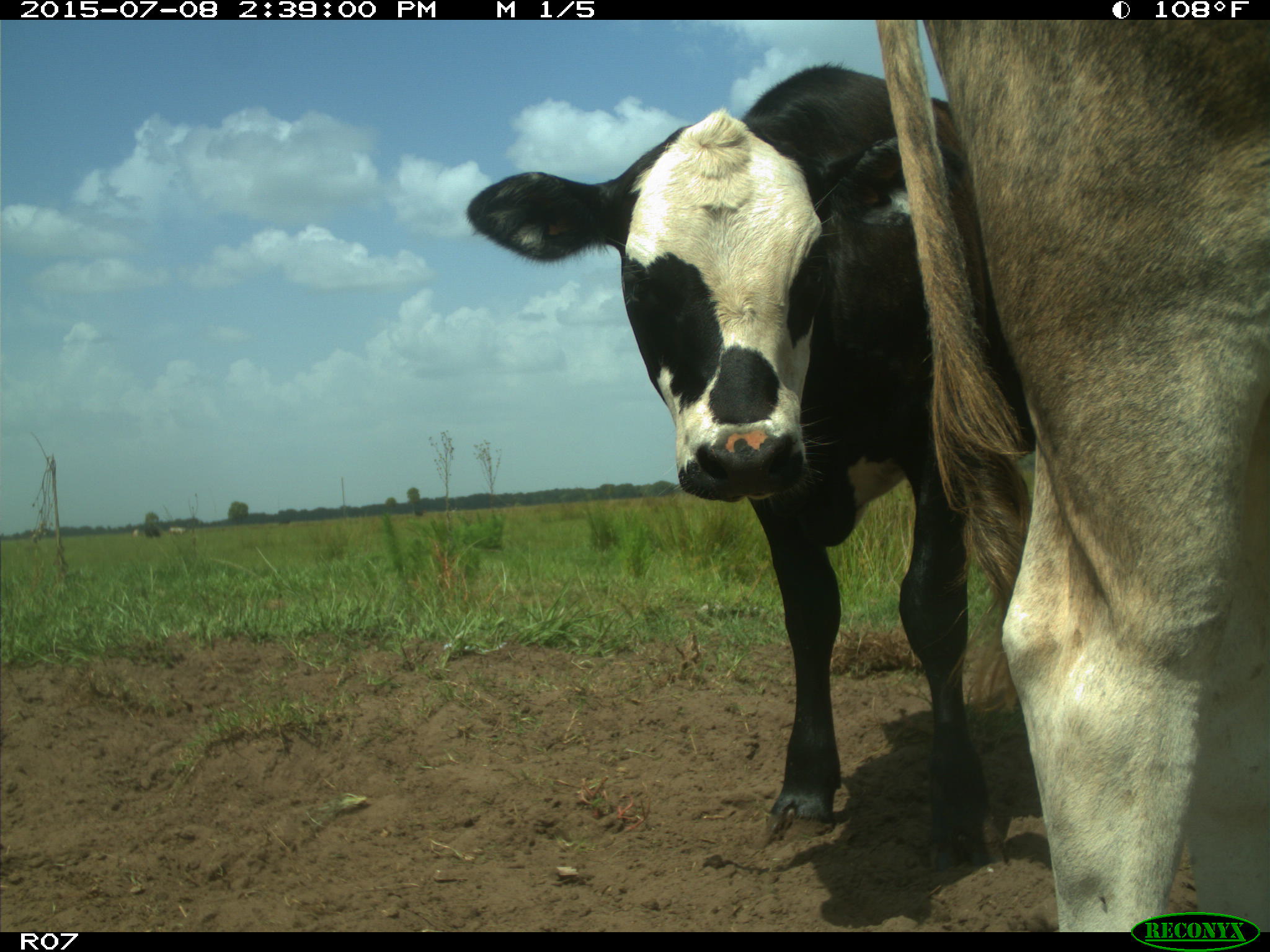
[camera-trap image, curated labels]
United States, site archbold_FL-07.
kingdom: Animalia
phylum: Chordata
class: Mammalia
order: Artiodactyla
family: Bovidae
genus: Bos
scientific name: Bos taurus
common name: domestic cow